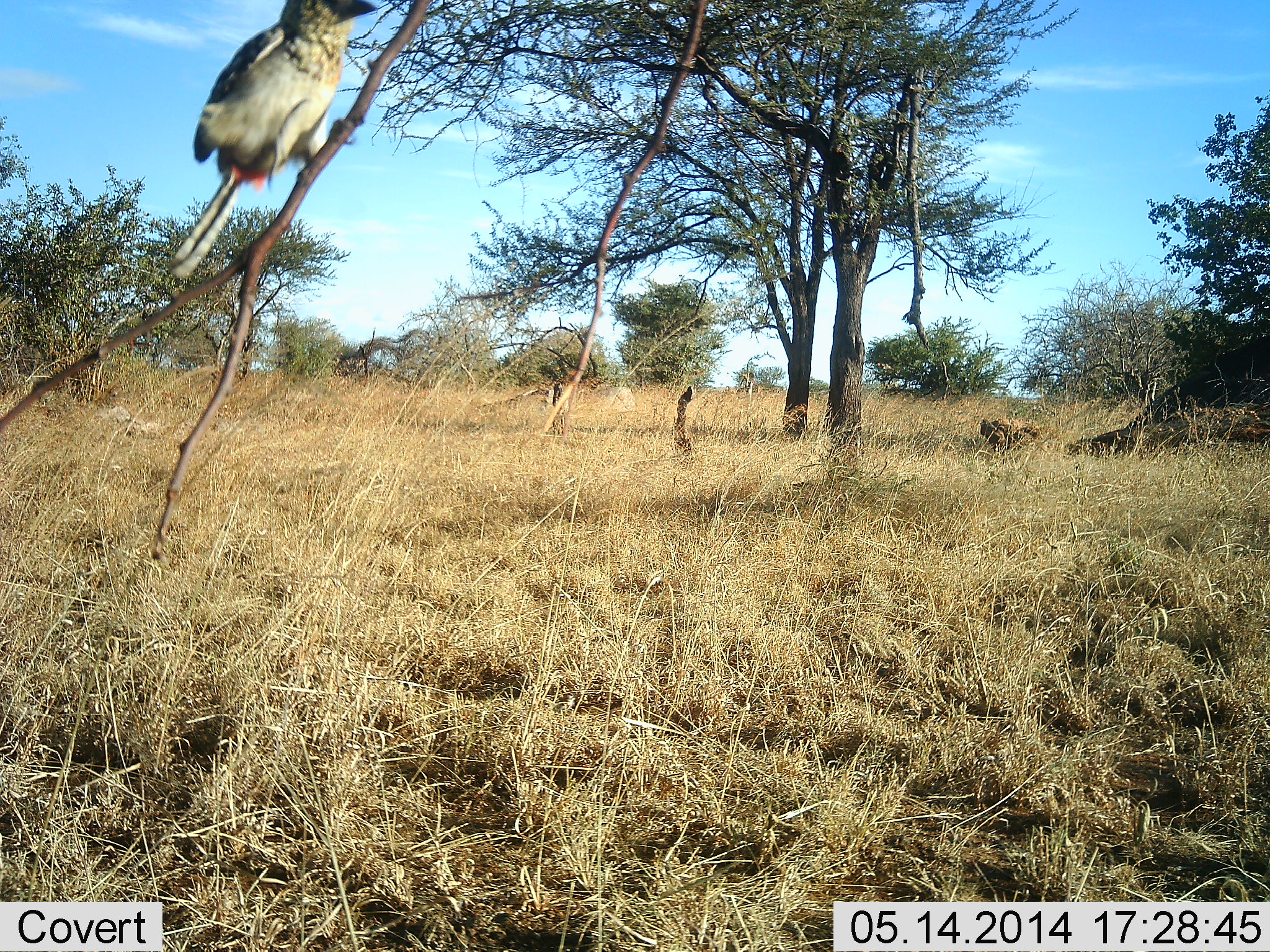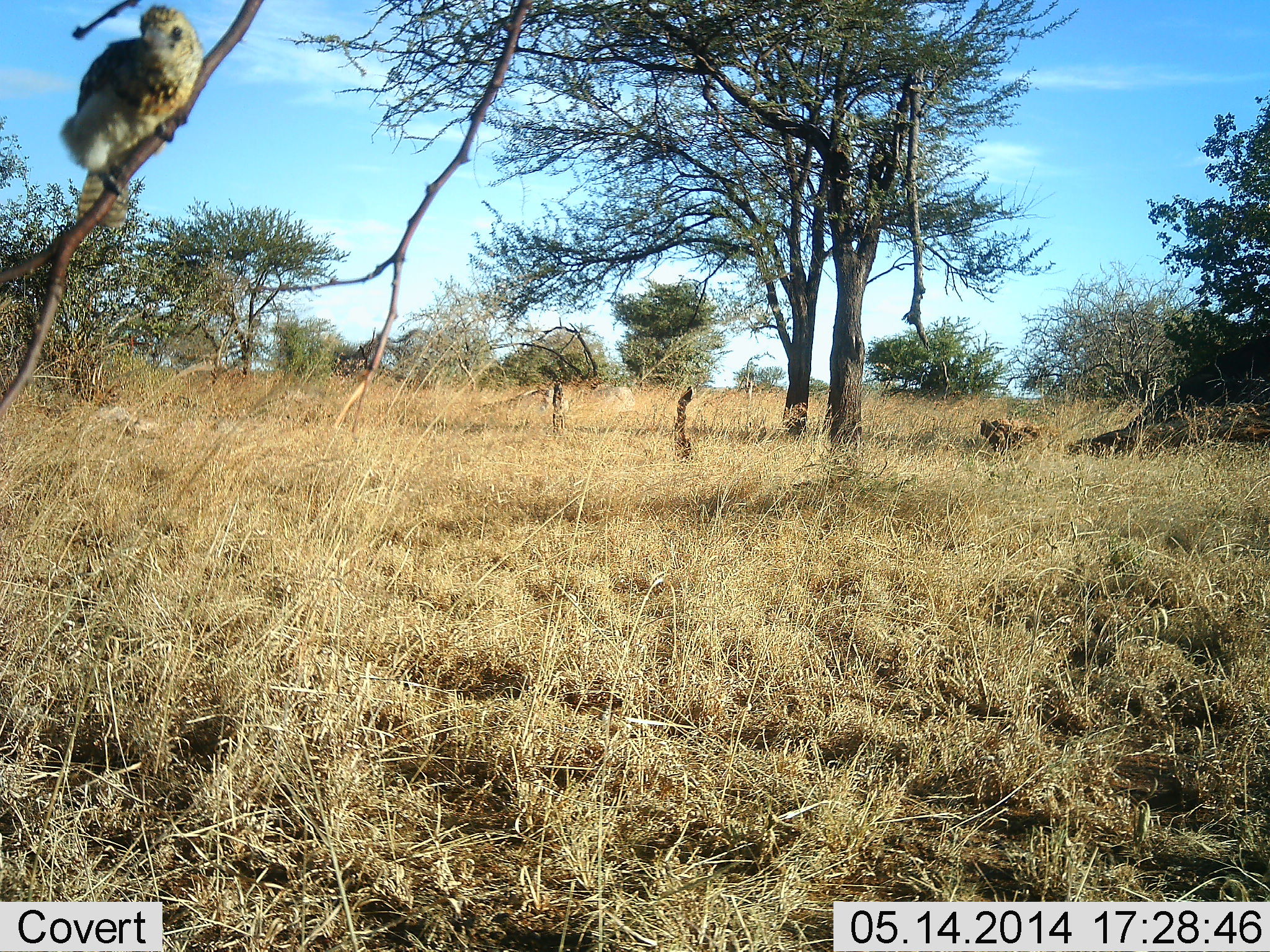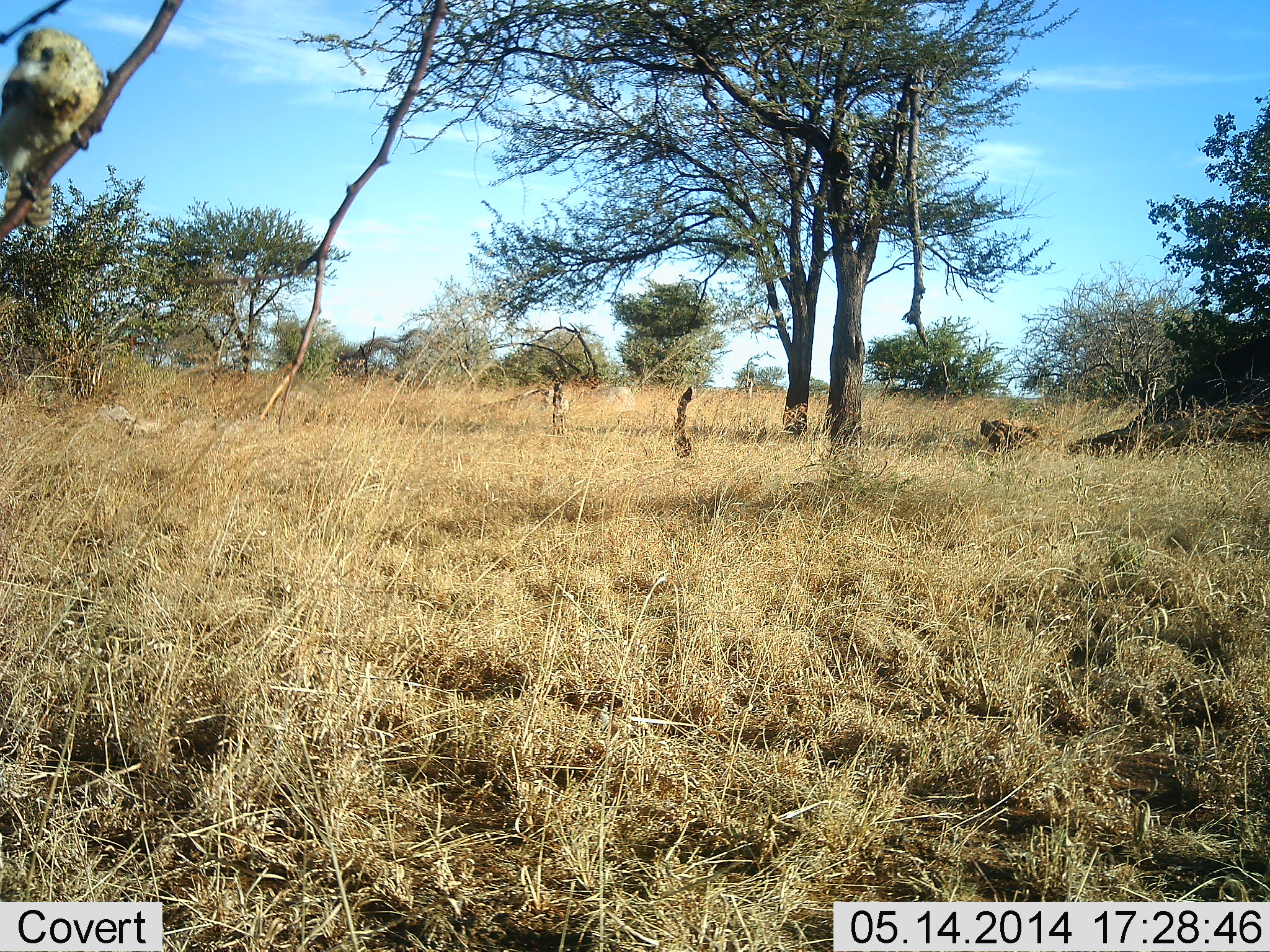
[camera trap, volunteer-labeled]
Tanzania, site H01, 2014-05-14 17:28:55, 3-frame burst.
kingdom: Animalia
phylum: Chordata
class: Aves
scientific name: Aves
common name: bird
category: otherbird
Otherbird (bird) (Aves), count 1. Behavior (volunteer vote fractions): standing 0%, resting 60%, moving 40%, interacting 0%. Young present (vote fraction): 10%. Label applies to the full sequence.